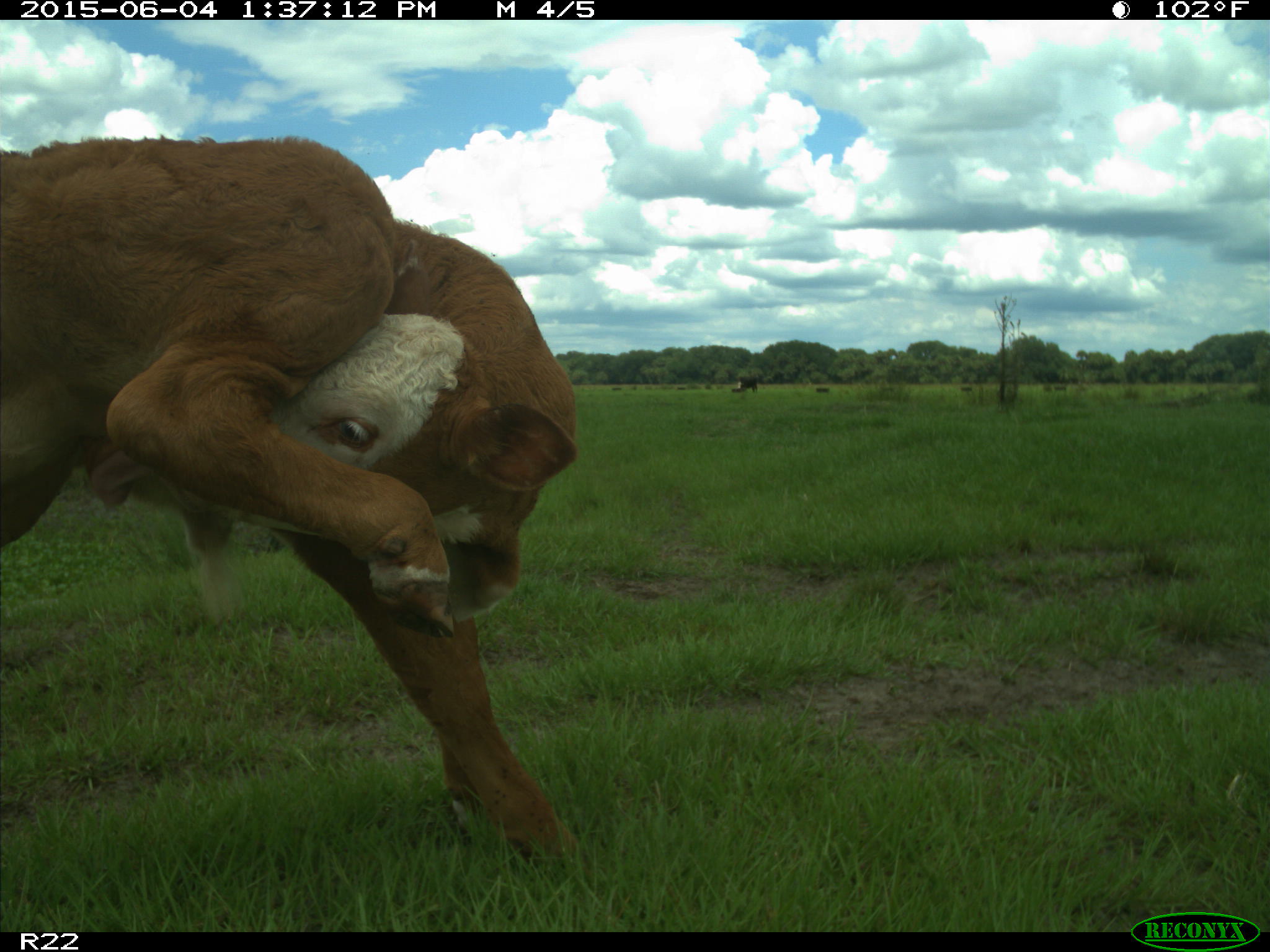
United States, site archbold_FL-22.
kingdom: Animalia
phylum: Chordata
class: Mammalia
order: Artiodactyla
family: Bovidae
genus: Bos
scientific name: Bos taurus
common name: domestic cow